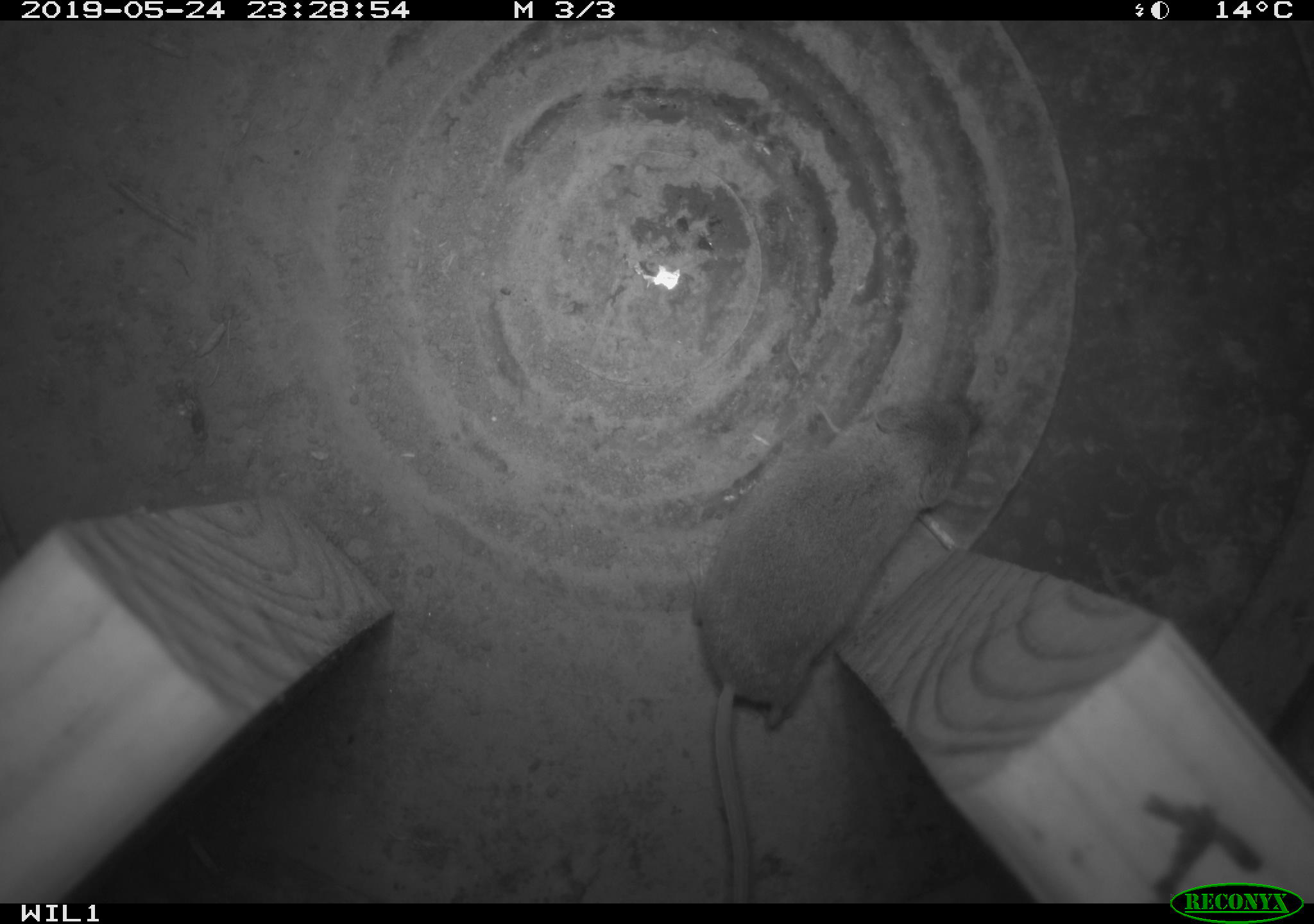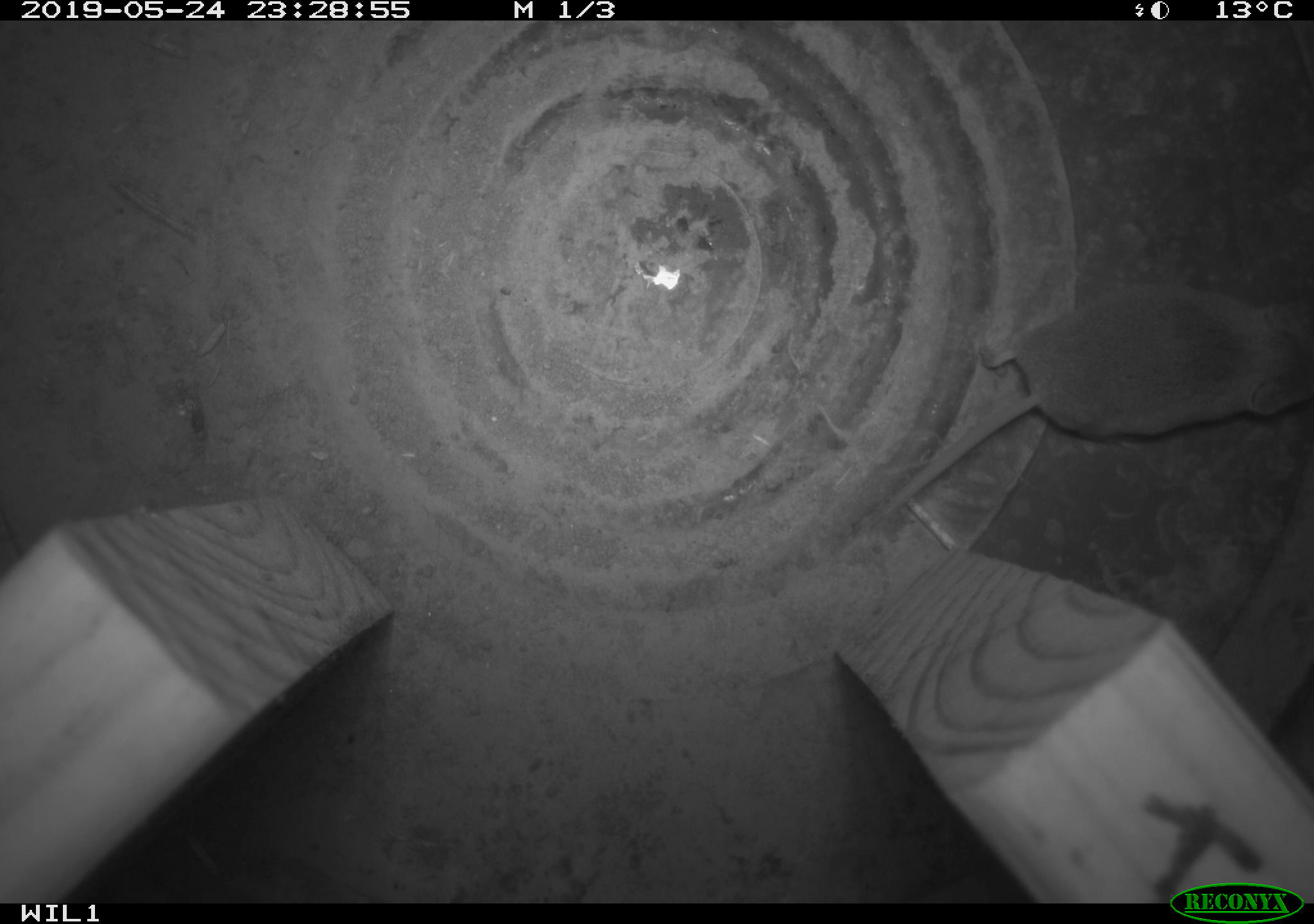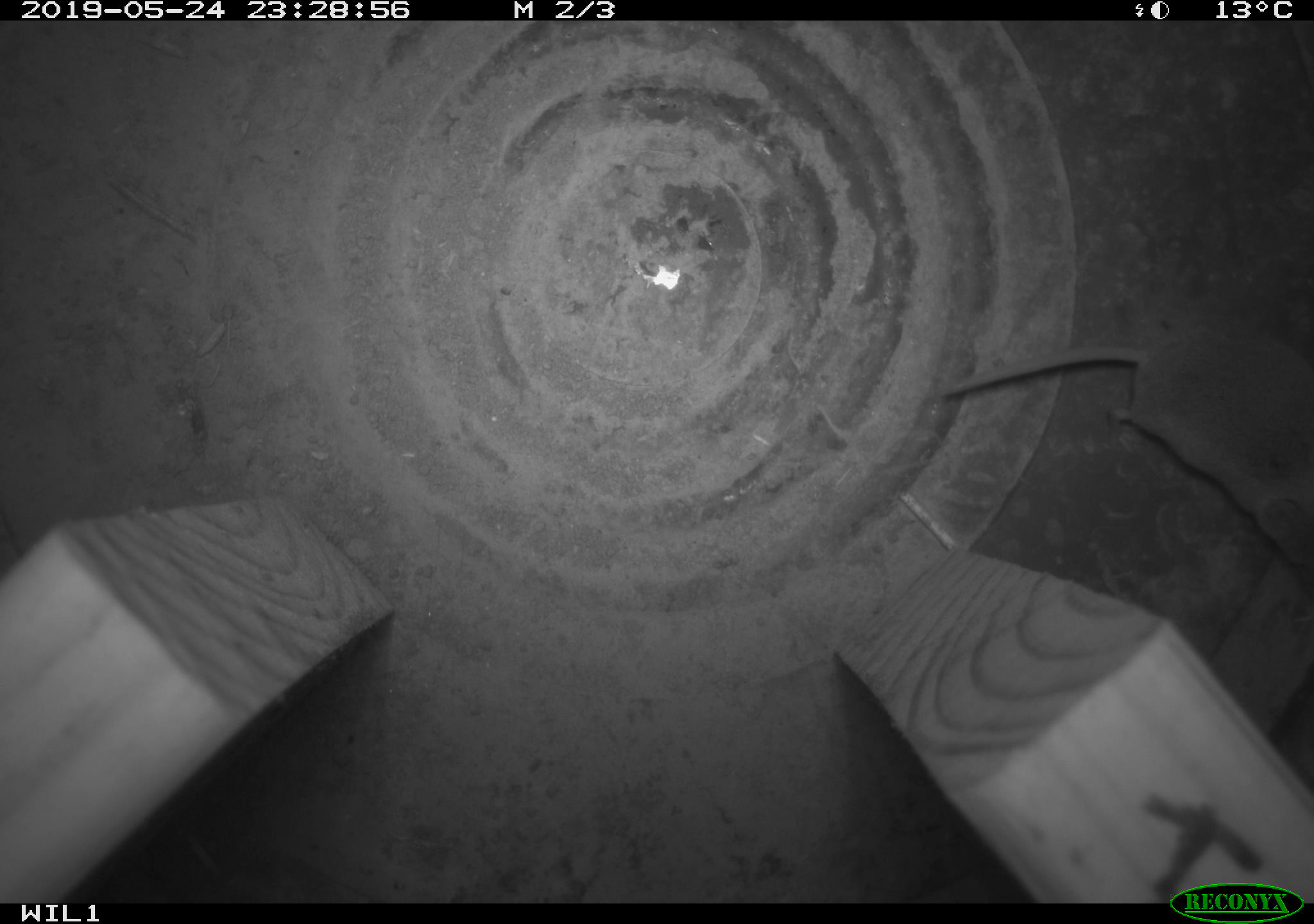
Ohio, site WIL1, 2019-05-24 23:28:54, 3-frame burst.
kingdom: Animalia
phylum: Chordata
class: Mammalia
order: Eulipotyphla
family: Soricidae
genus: Sorex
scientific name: Sorex cinereus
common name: masked shrew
Masked shrew (Sorex cinereus).